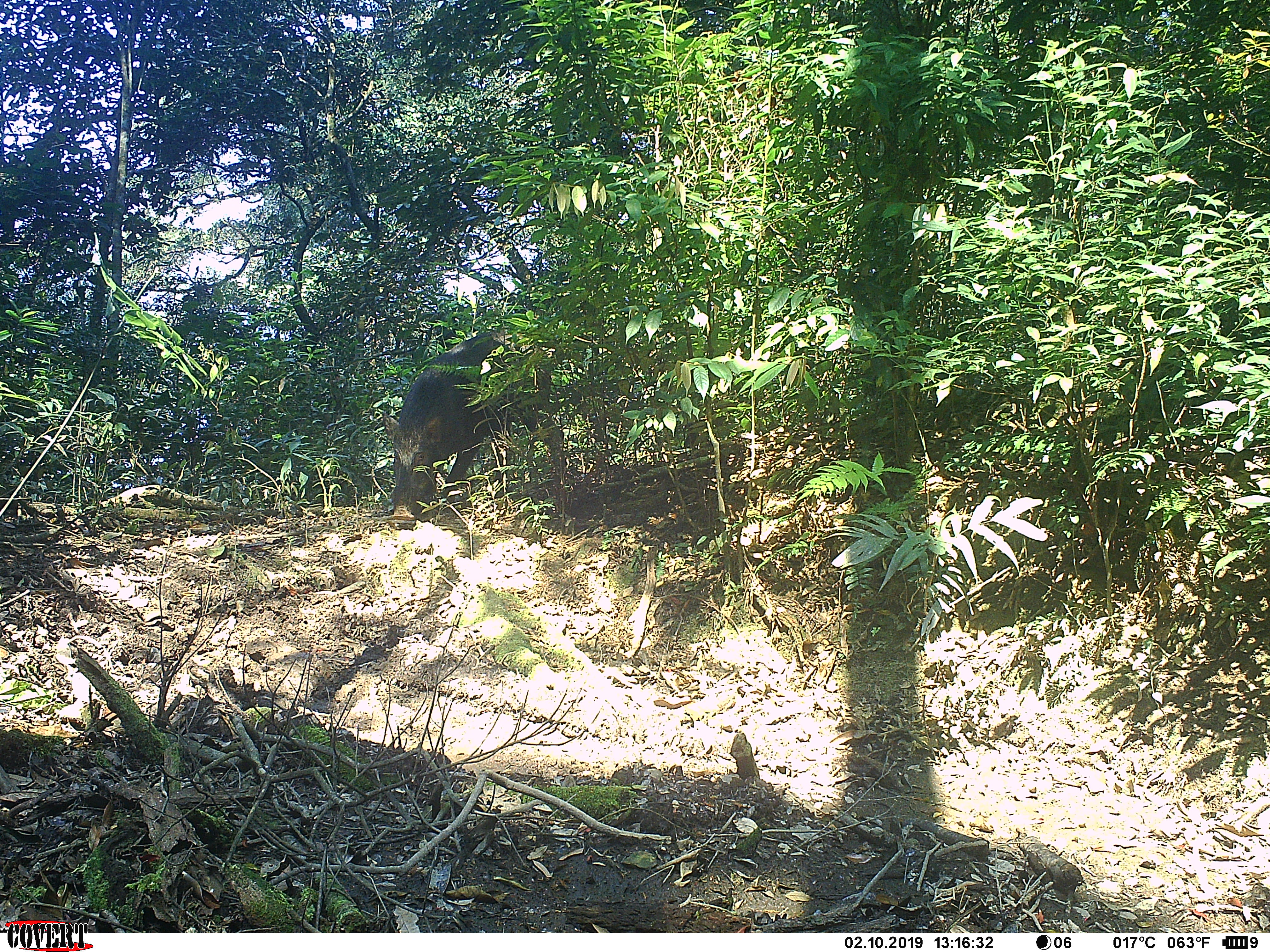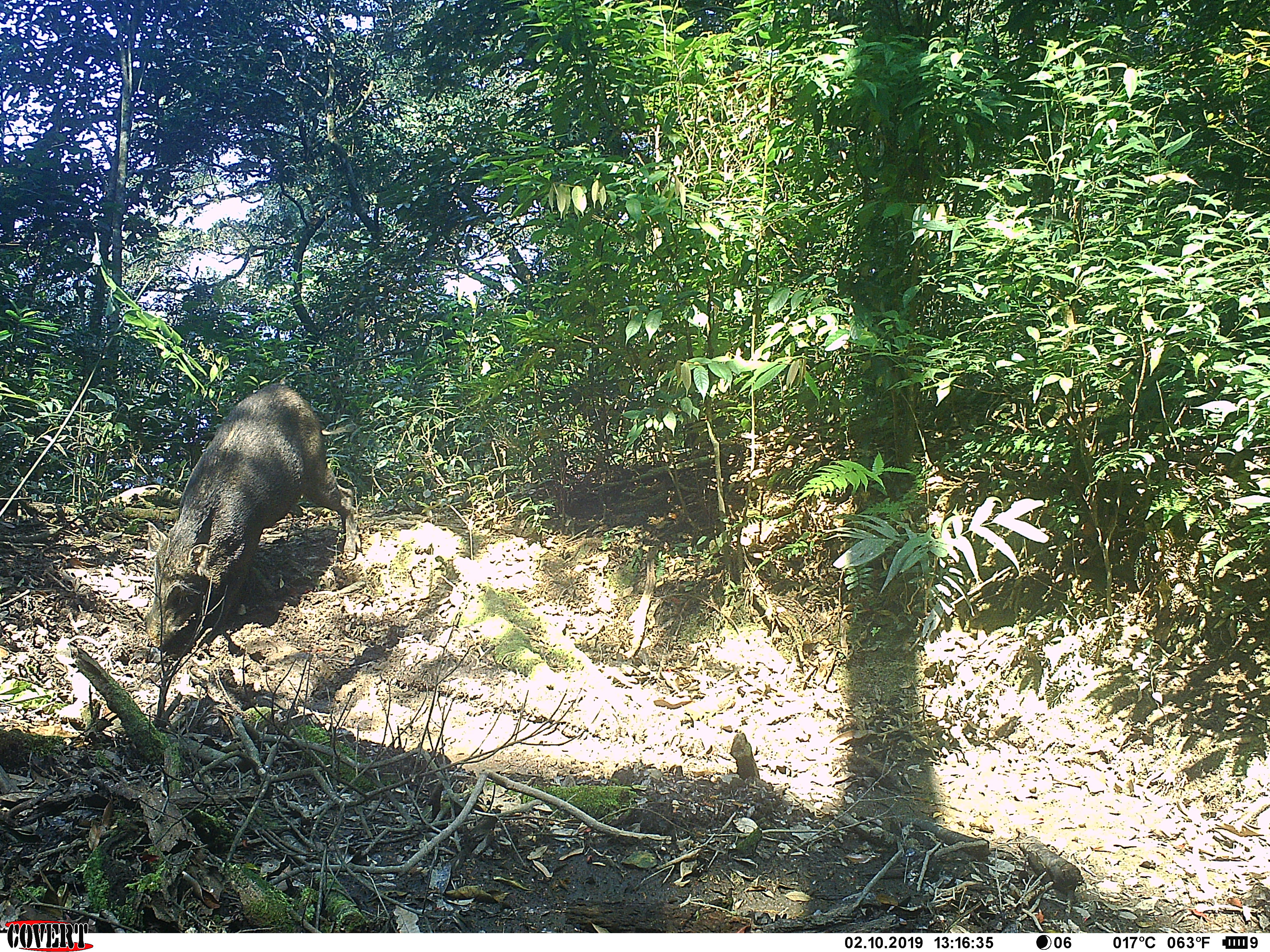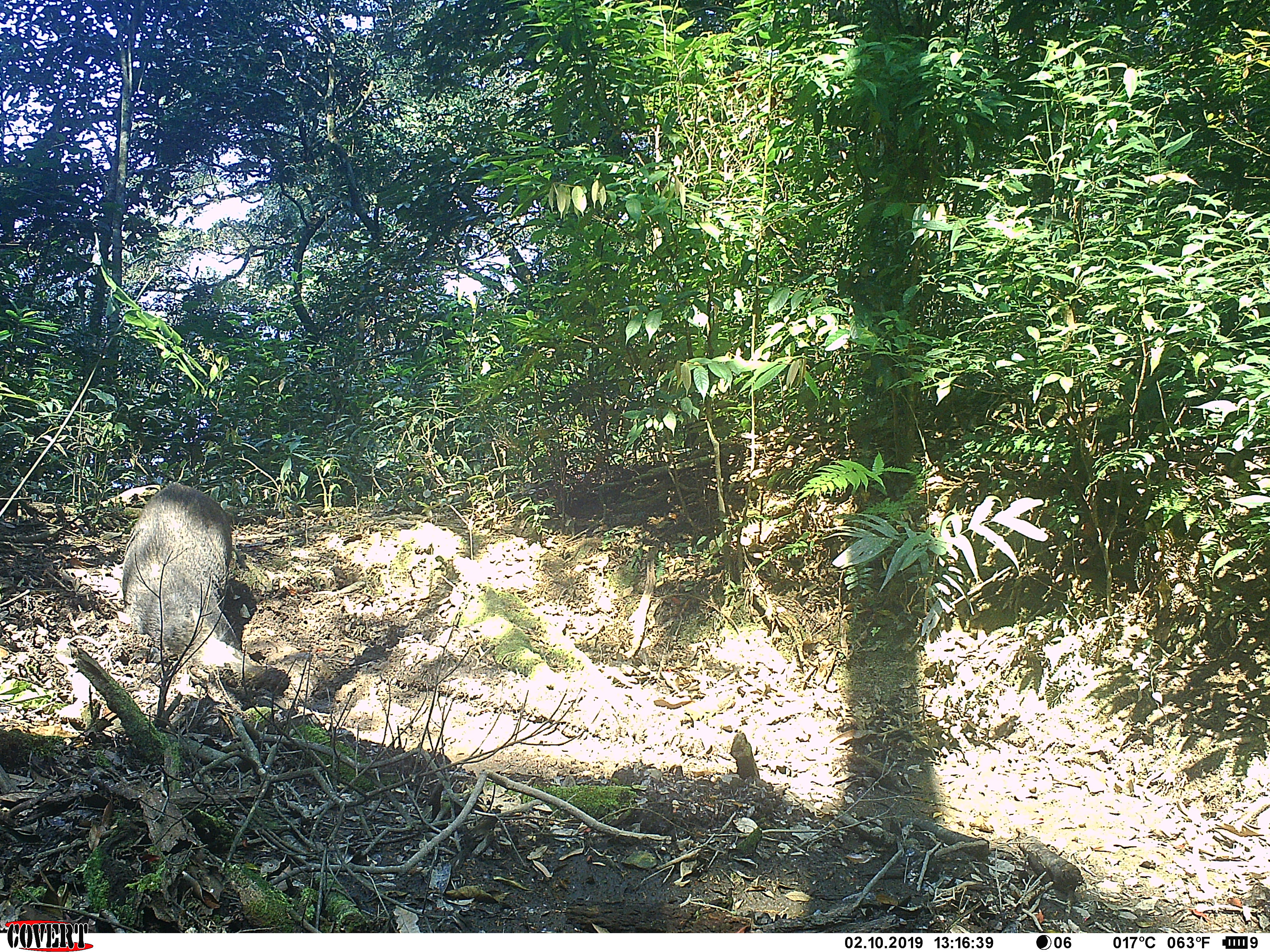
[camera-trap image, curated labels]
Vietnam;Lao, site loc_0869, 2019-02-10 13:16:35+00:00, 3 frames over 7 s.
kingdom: Animalia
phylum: Chordata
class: Mammalia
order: Artiodactyla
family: Suidae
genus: Sus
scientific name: Sus scrofa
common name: eurasian wild pig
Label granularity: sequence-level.